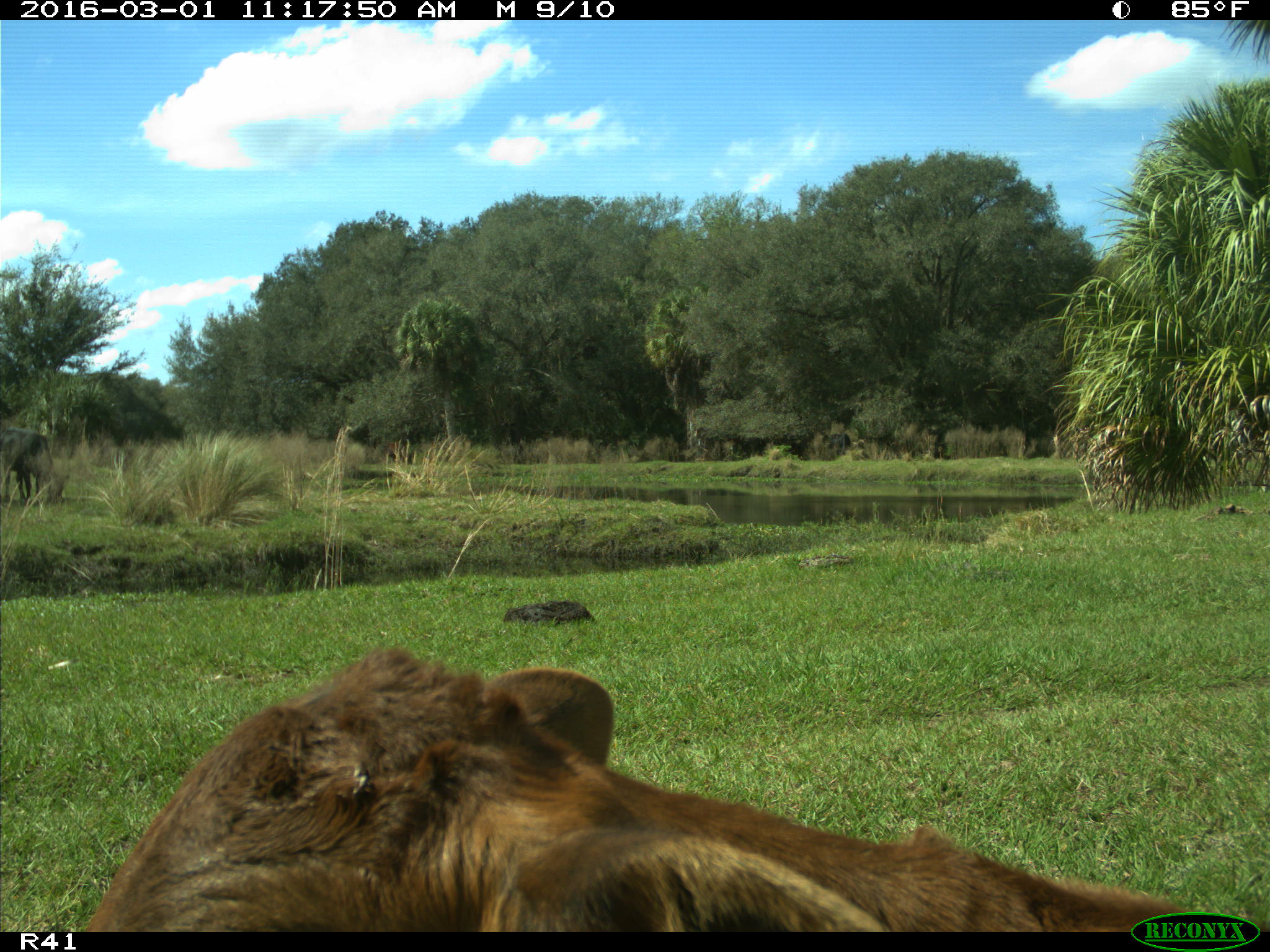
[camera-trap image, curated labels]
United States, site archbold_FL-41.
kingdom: Animalia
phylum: Chordata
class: Mammalia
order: Artiodactyla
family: Bovidae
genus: Bos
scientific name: Bos taurus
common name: domestic cow